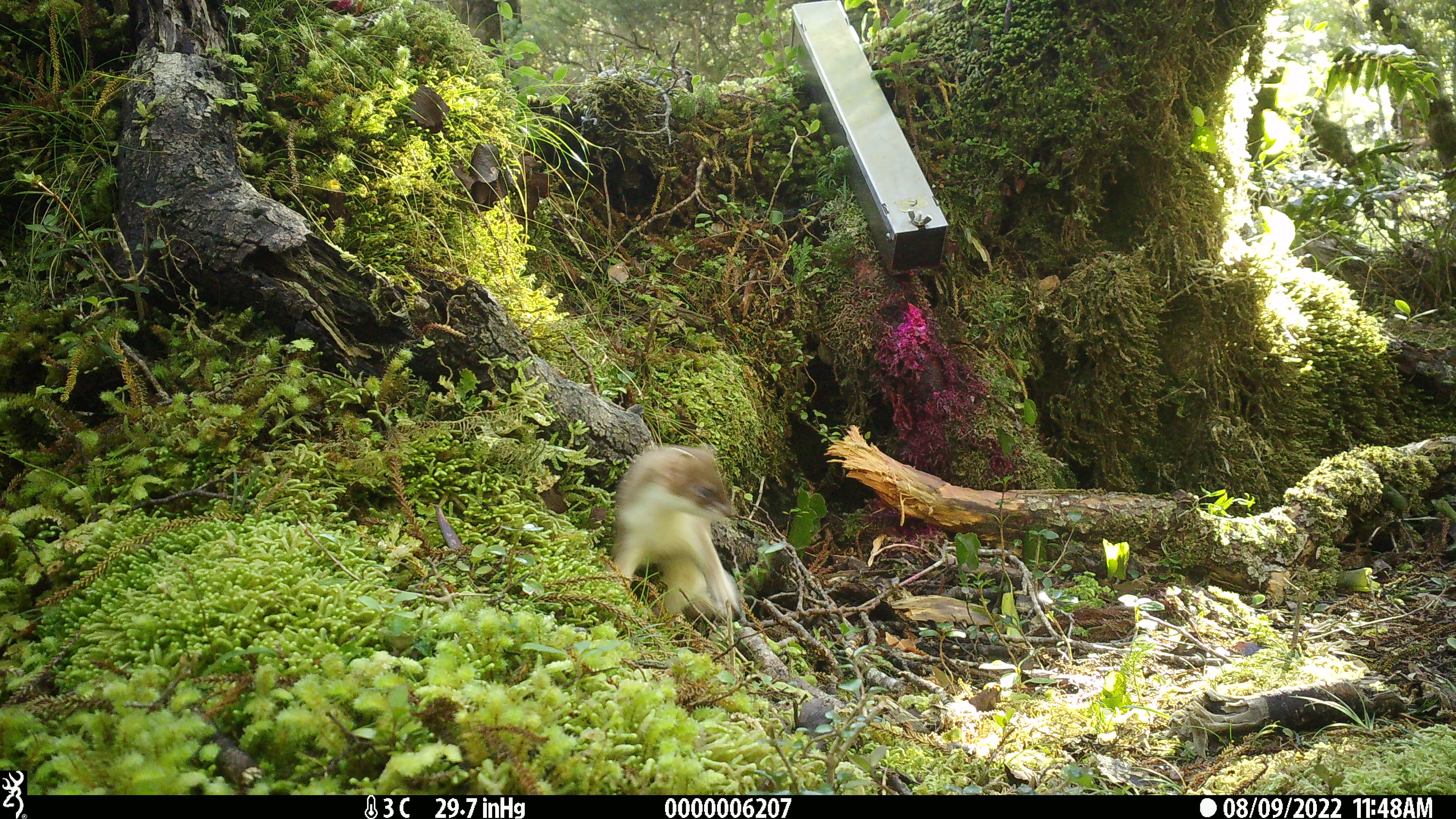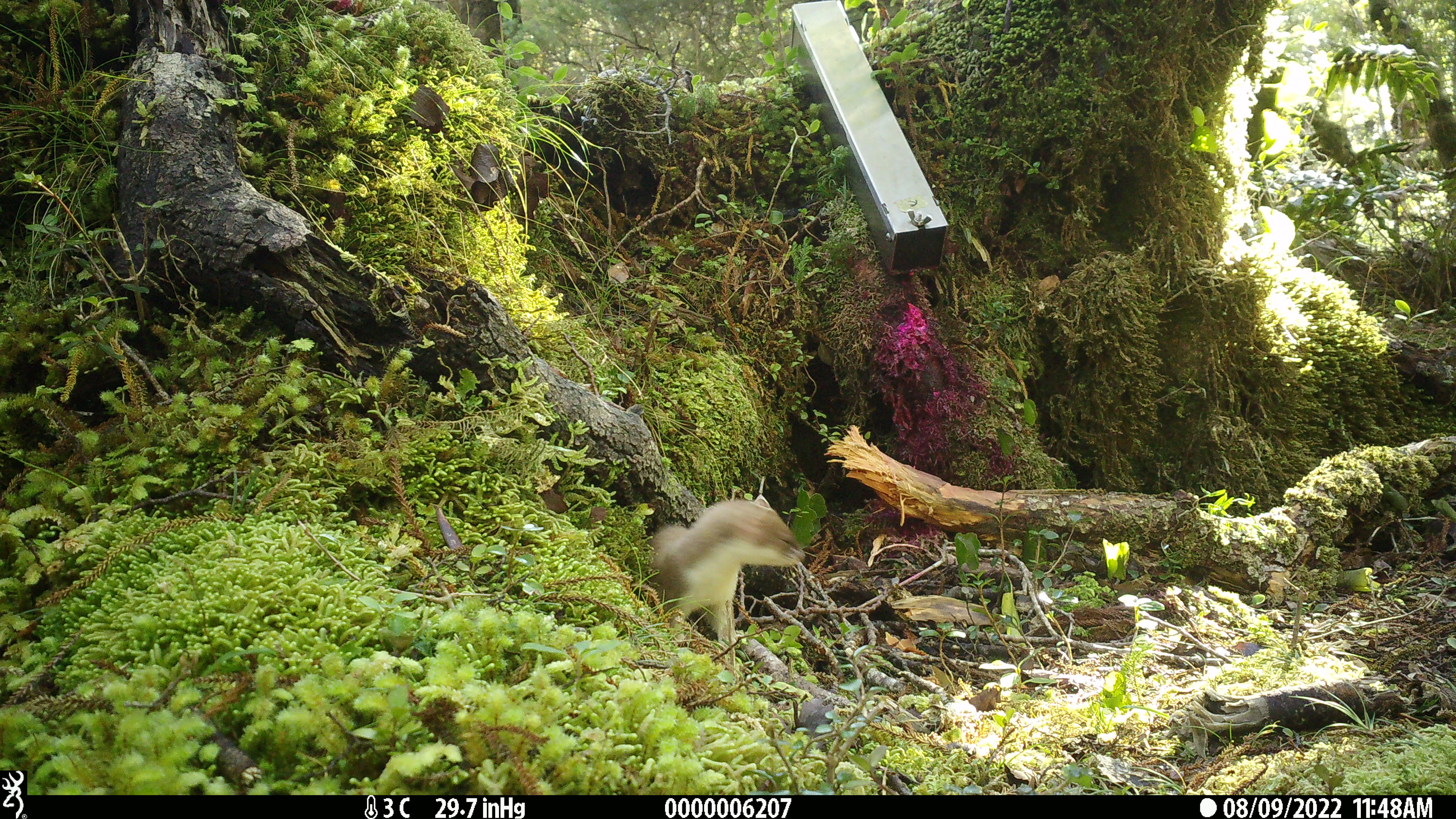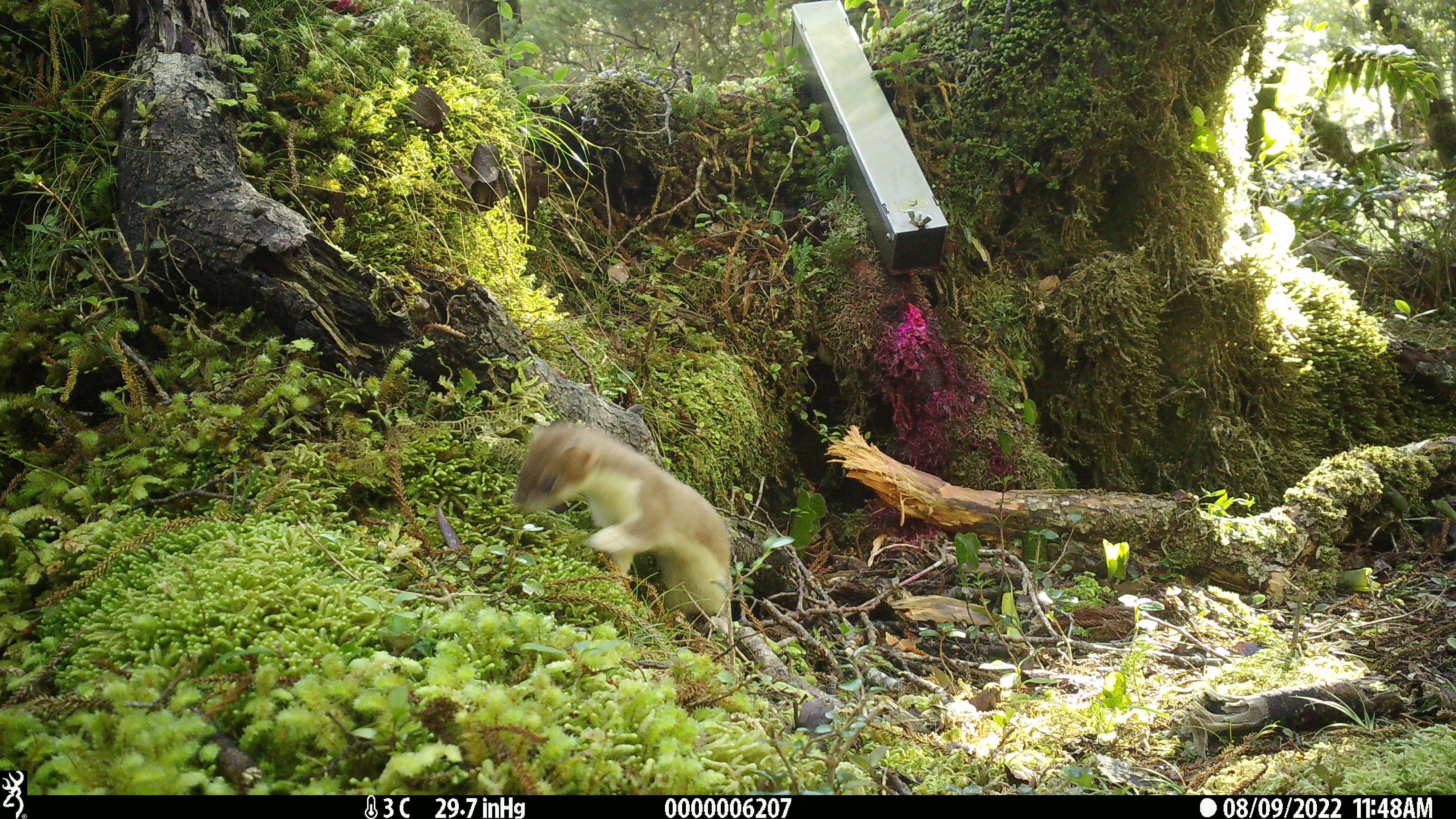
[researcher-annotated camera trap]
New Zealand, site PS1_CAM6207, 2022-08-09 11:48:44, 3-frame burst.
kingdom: Animalia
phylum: Chordata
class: Mammalia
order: Carnivora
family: Mustelidae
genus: Mustela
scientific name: Mustela erminea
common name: stoat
Stoat (Mustela erminea).